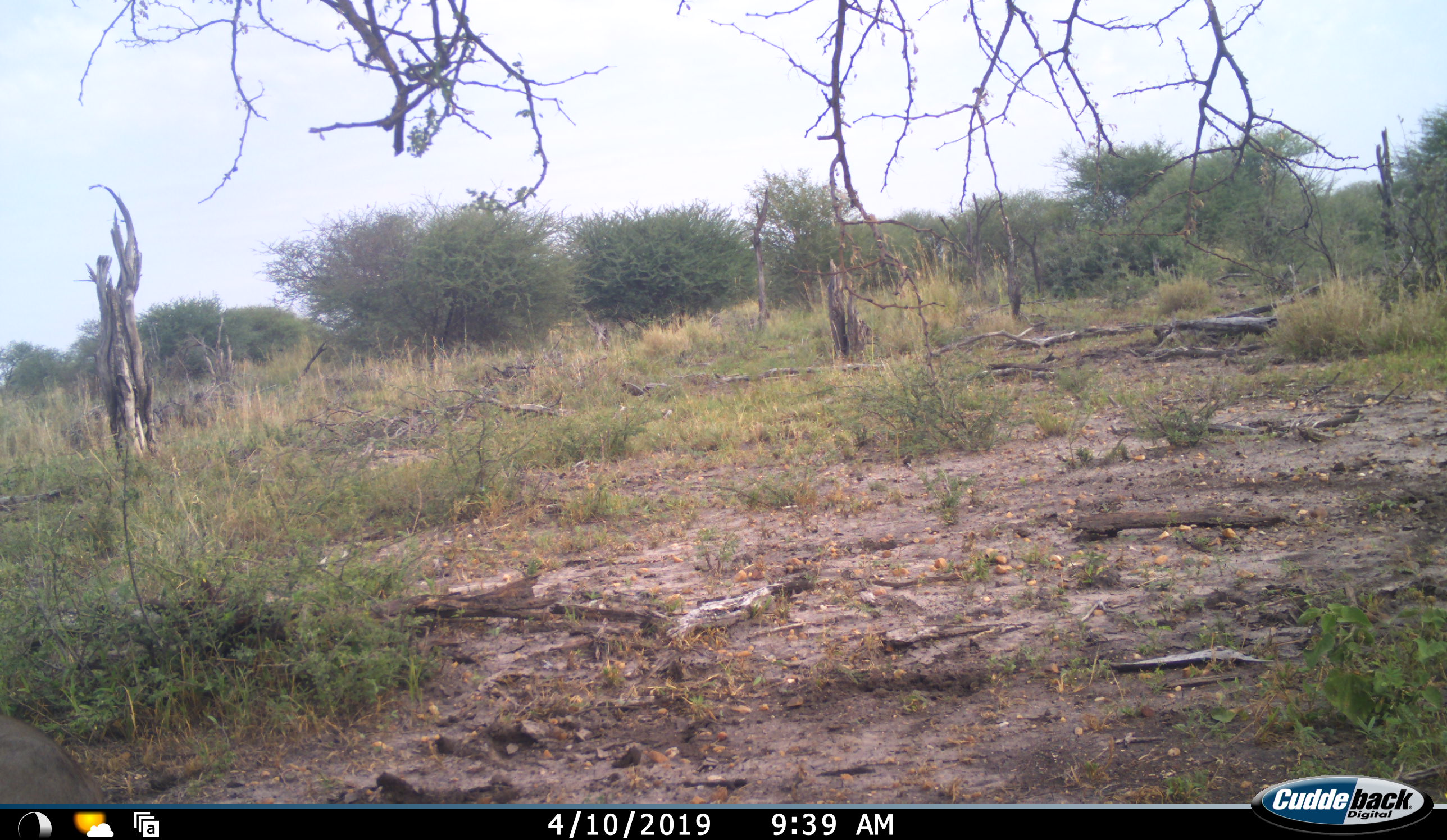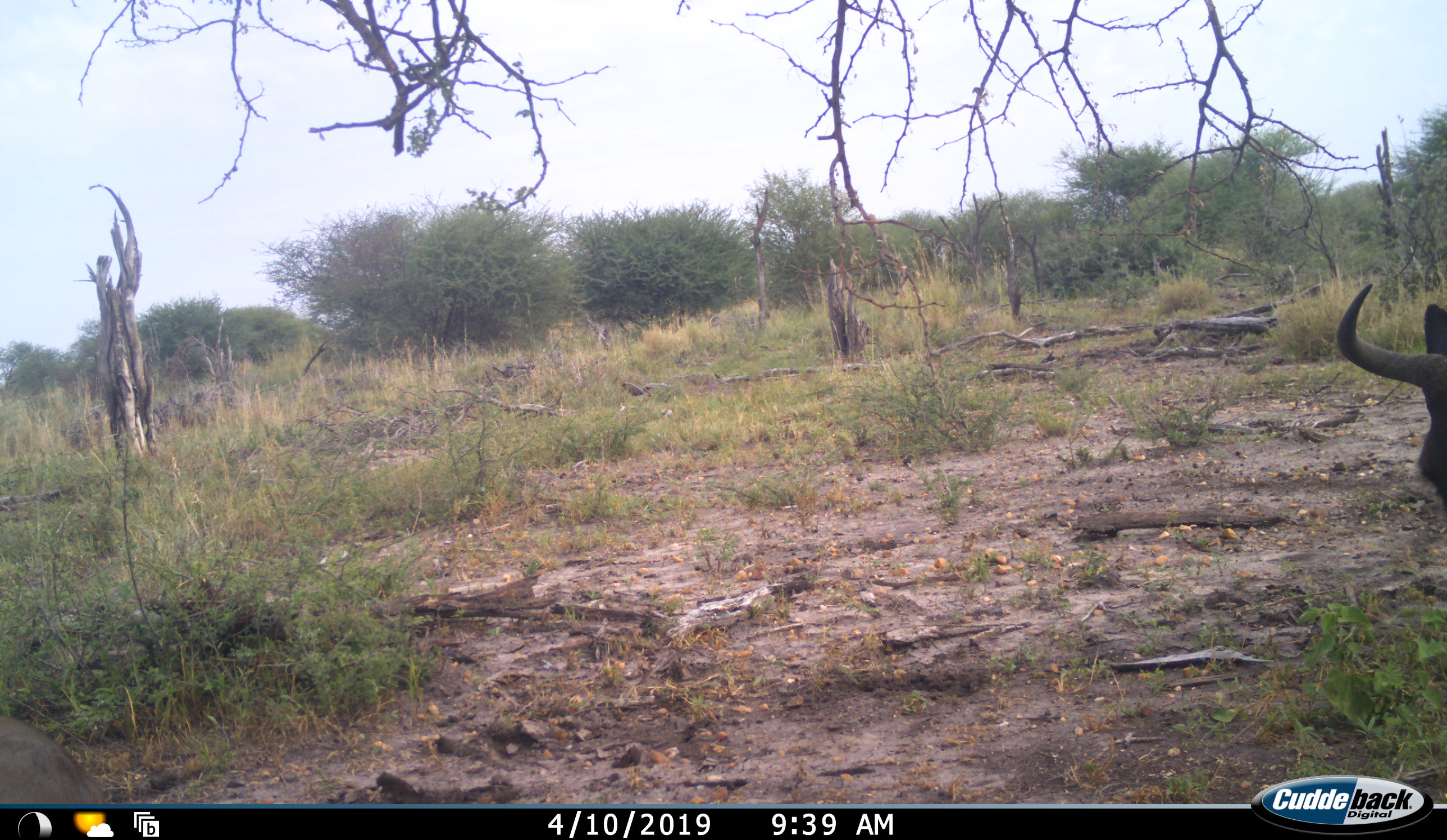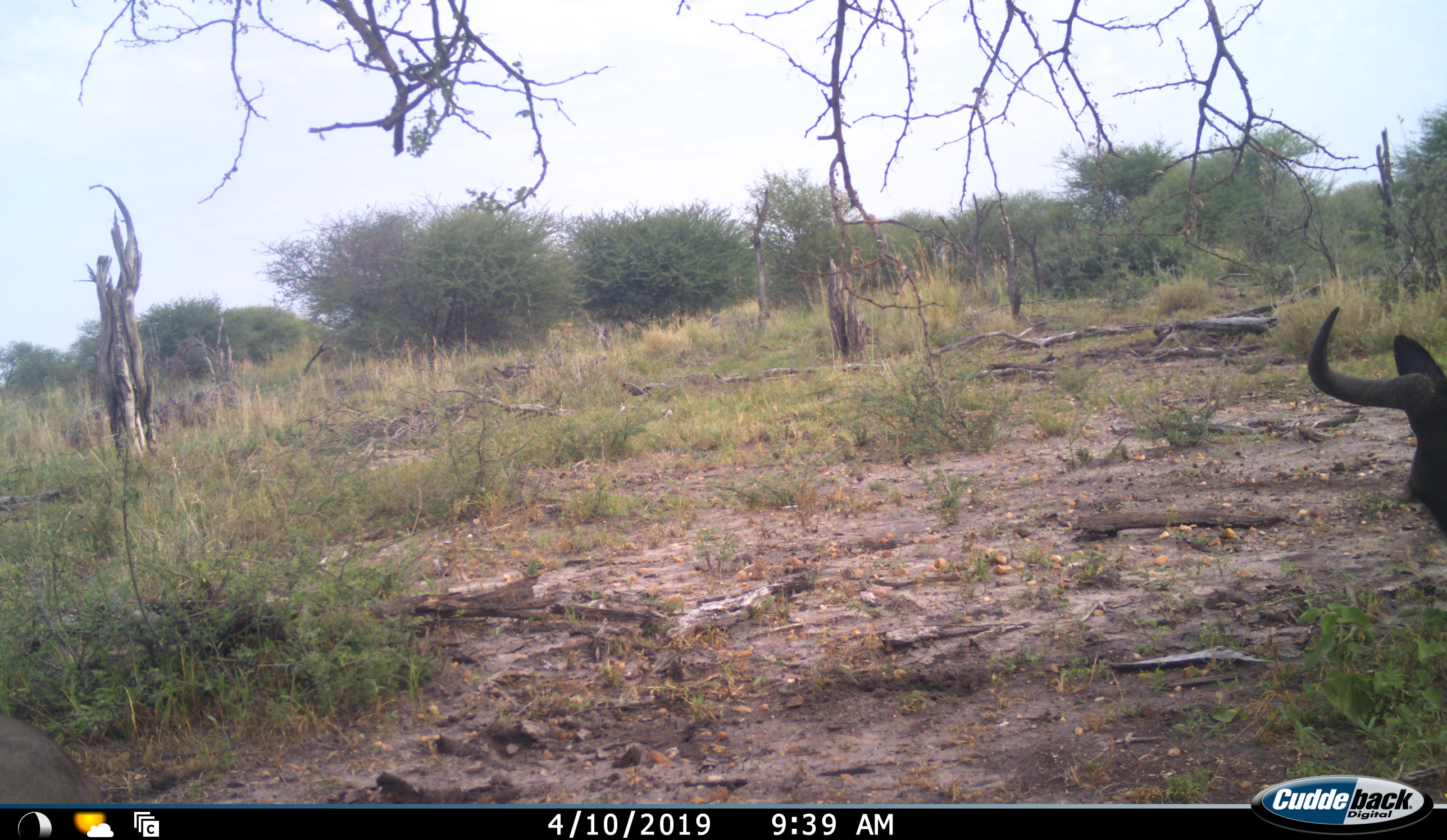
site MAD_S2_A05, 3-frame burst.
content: unidentified animal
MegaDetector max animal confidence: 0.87